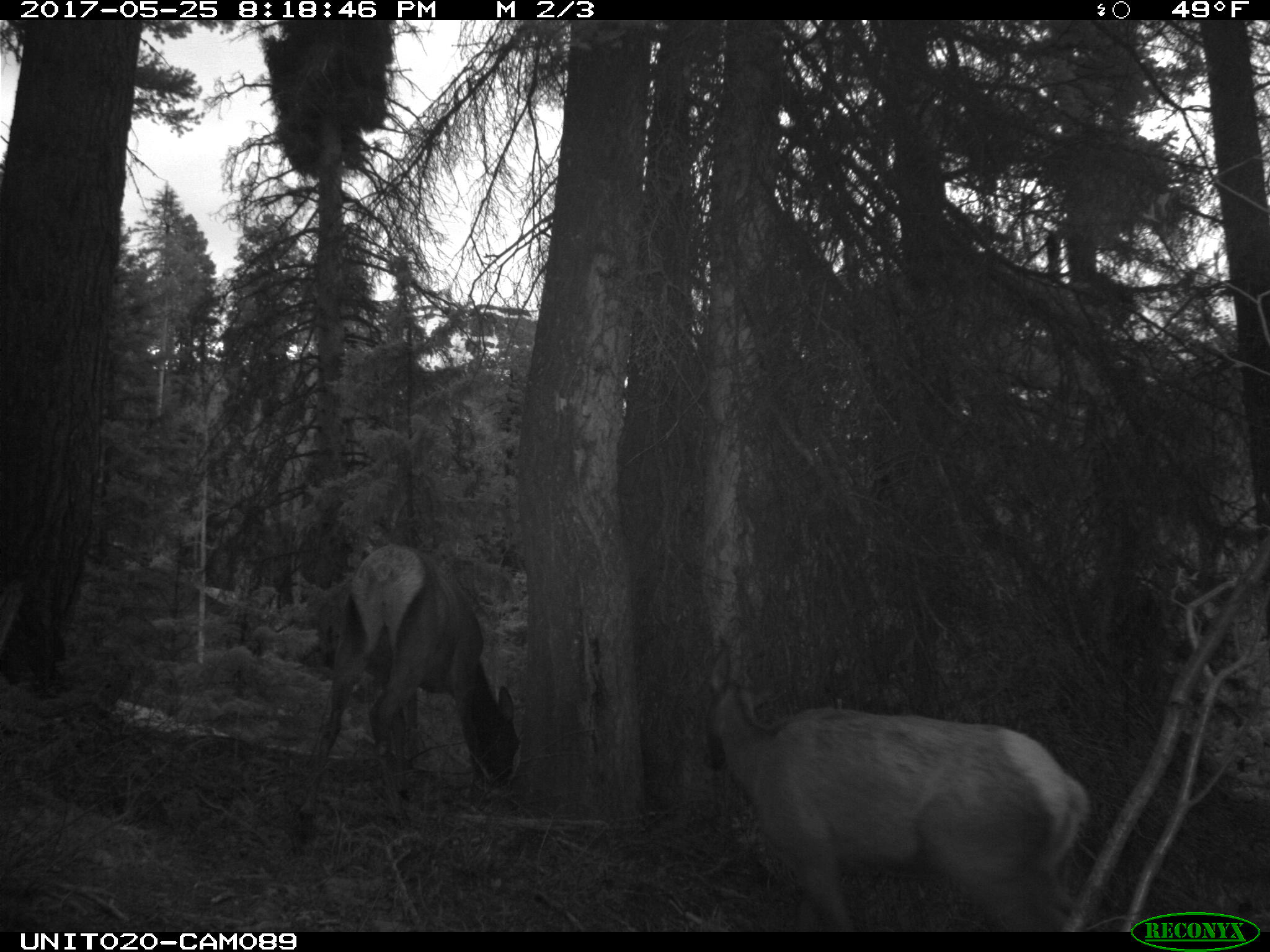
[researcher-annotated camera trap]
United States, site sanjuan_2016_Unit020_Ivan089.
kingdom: Animalia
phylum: Chordata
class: Mammalia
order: Artiodactyla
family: Cervidae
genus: Cervus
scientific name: Cervus elaphus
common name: red deer